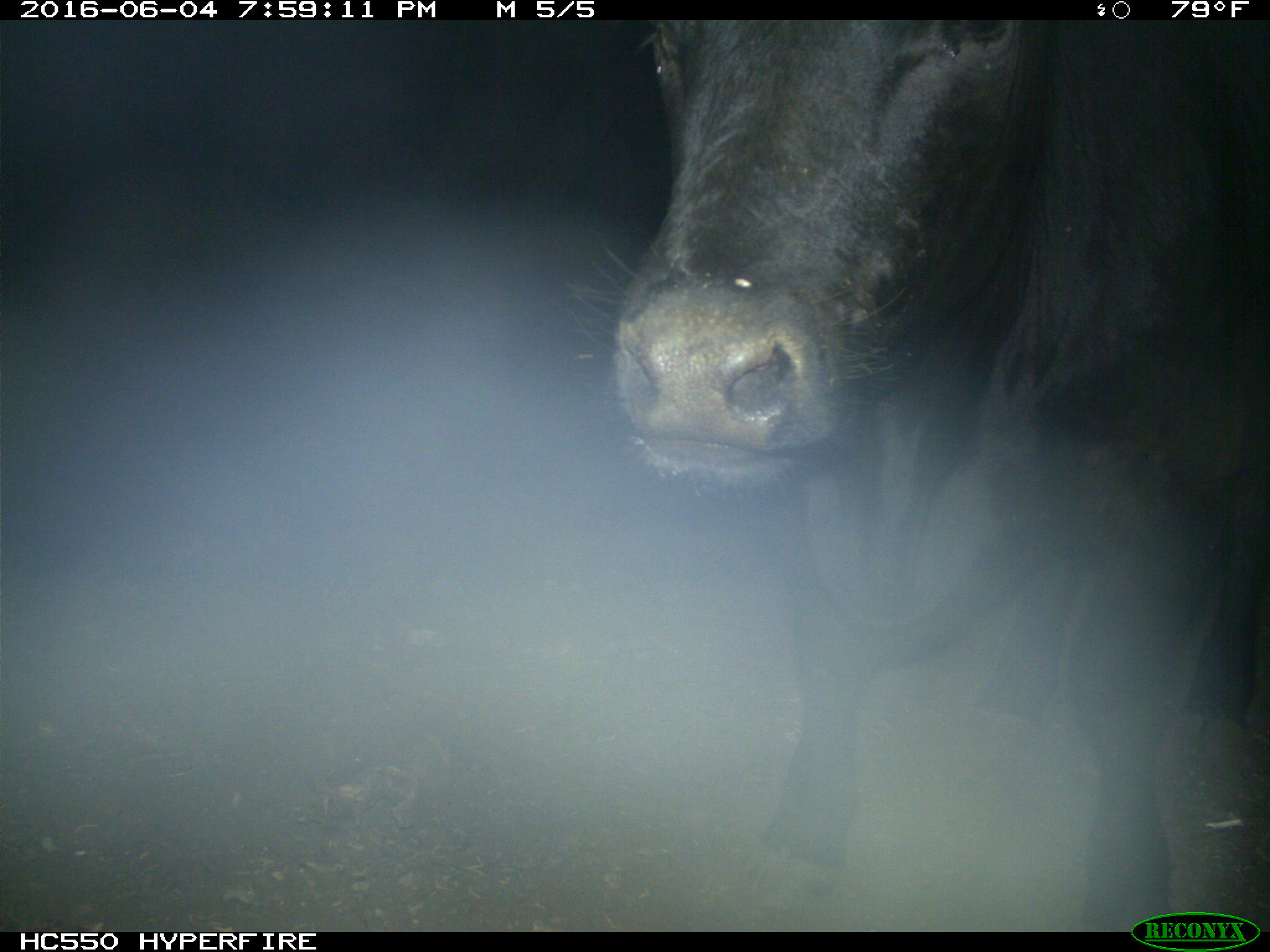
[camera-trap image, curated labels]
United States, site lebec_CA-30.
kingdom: Animalia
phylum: Chordata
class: Mammalia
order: Artiodactyla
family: Bovidae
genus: Bos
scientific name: Bos taurus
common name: domestic cow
Bos taurus (domestic cow).